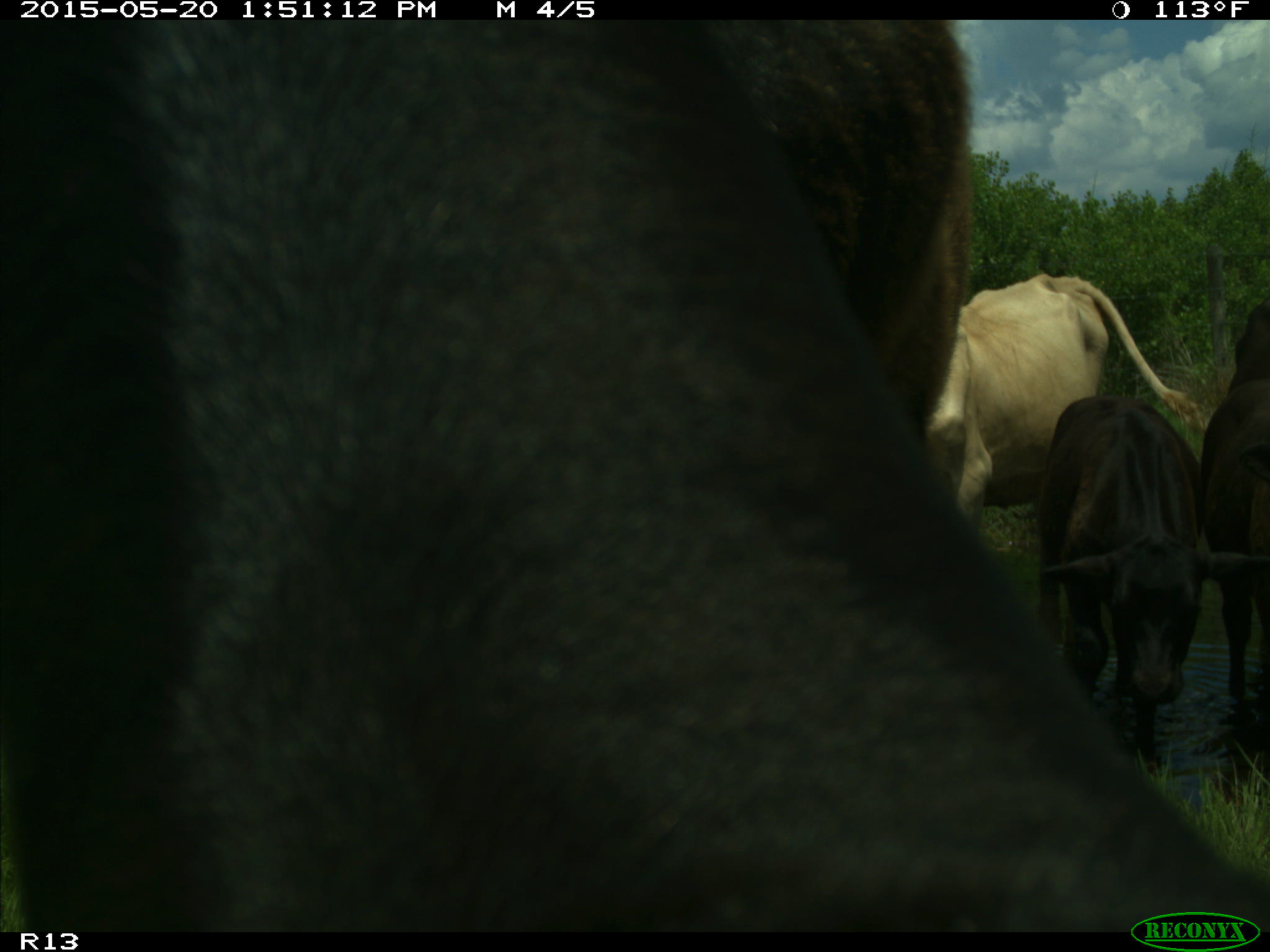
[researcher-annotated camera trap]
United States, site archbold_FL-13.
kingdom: Animalia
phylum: Chordata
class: Mammalia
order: Artiodactyla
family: Bovidae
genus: Bos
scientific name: Bos taurus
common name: domestic cow